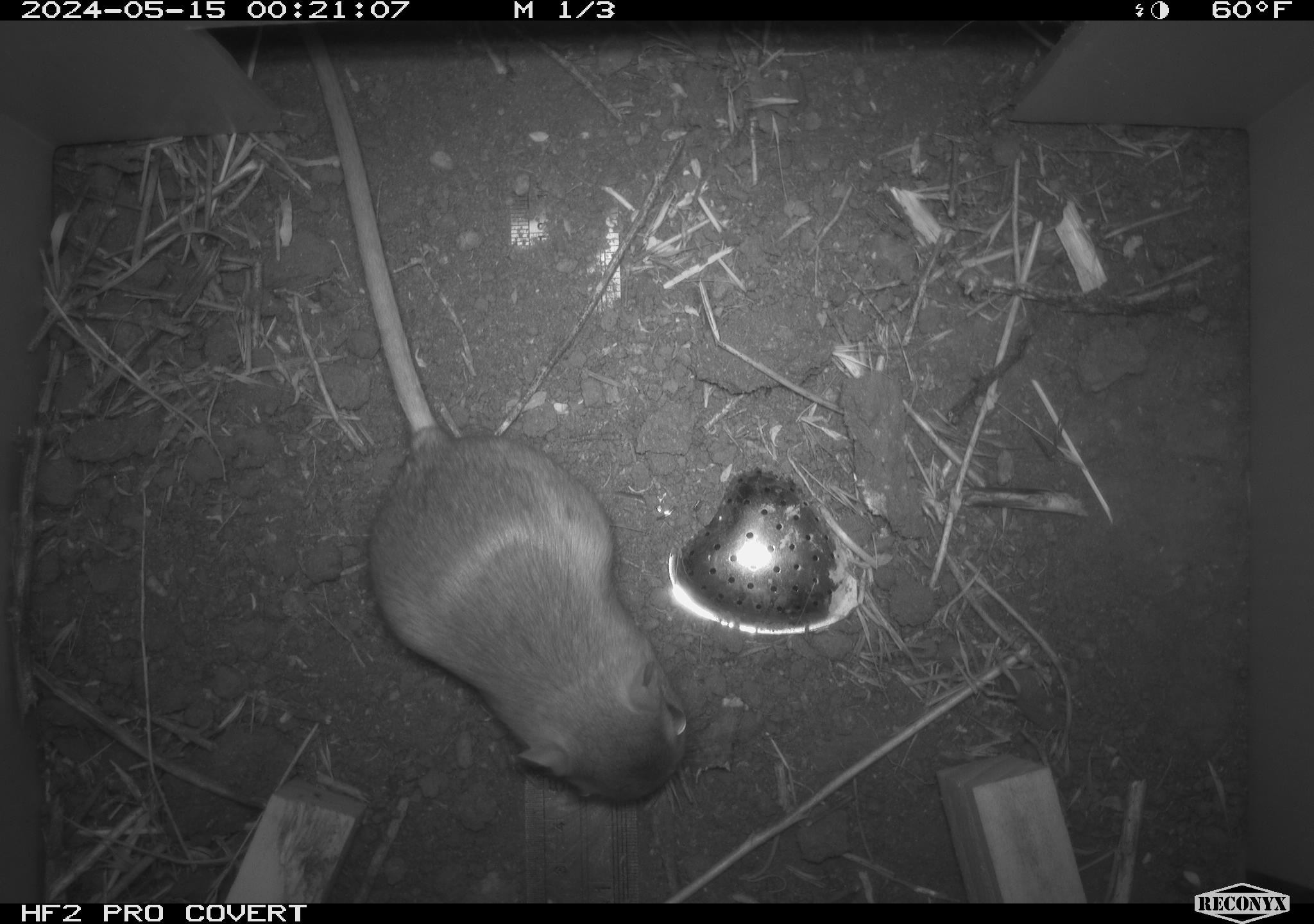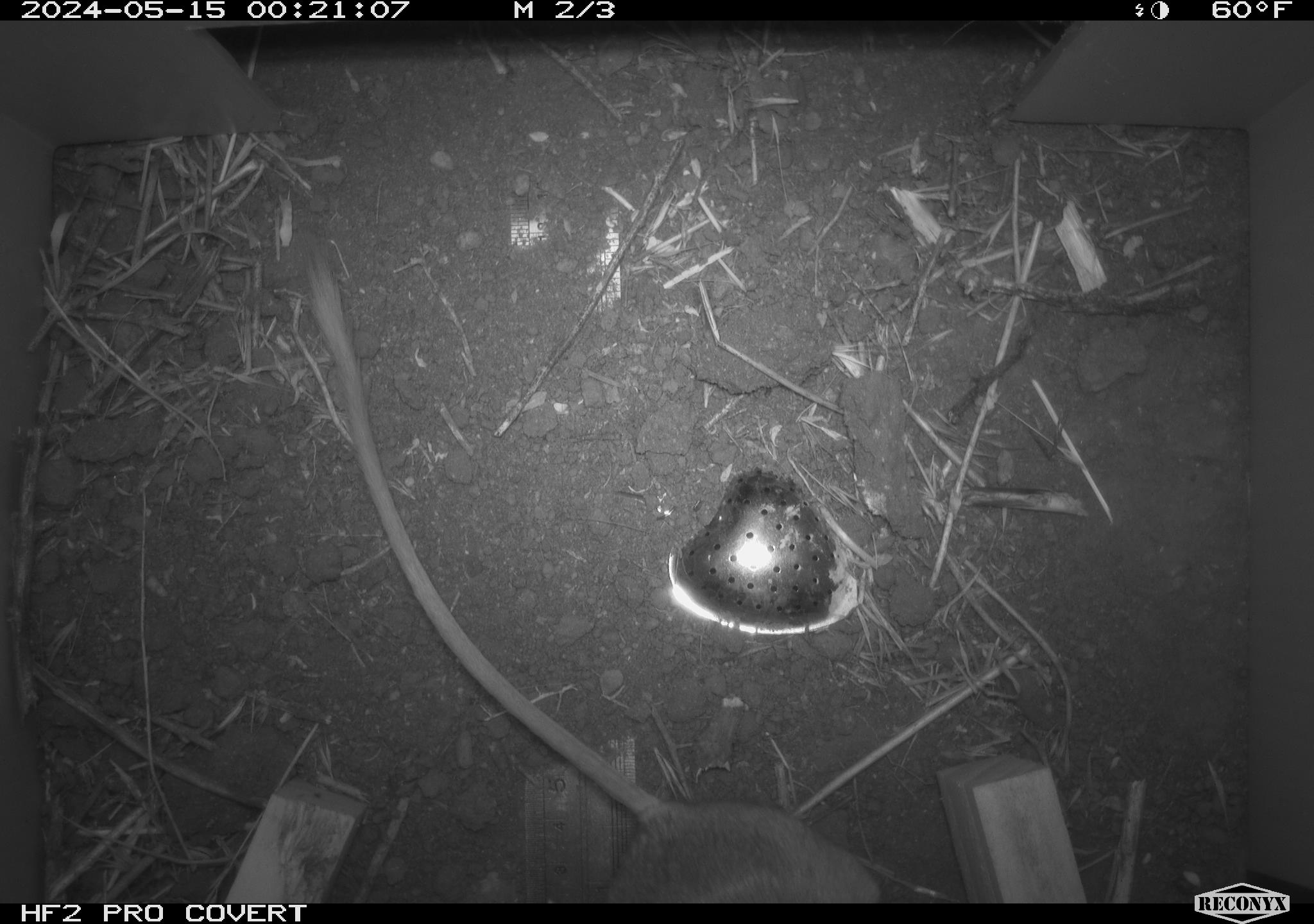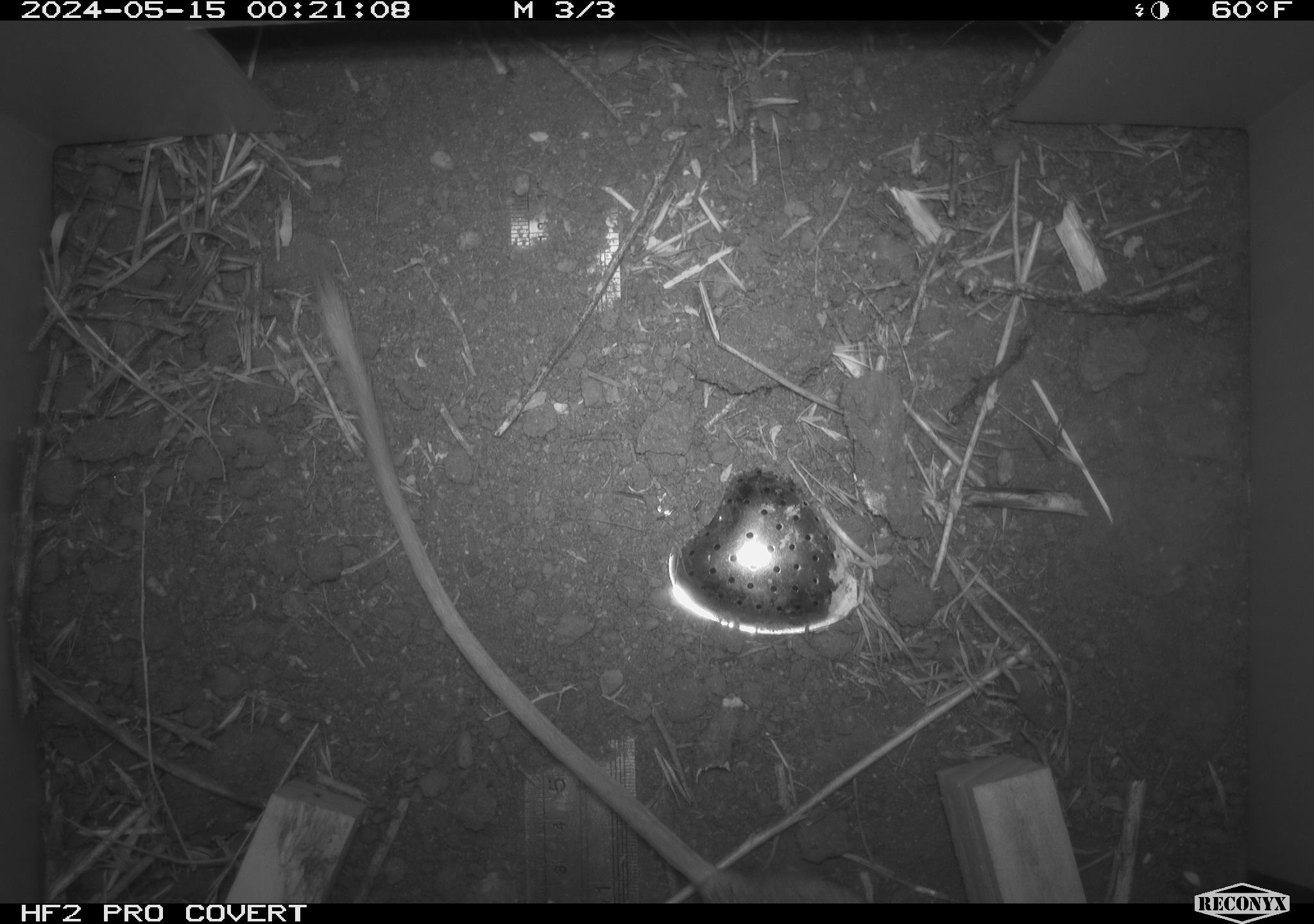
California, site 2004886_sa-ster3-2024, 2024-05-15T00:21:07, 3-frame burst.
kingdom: Animalia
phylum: Chordata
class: Mammalia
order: Rodentia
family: Heteromyidae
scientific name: Heteromyidae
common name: kangaroo rats and pocket mice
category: heteromyidae family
Heteromyidae family (kangaroo rats and pocket mice) (Heteromyidae).